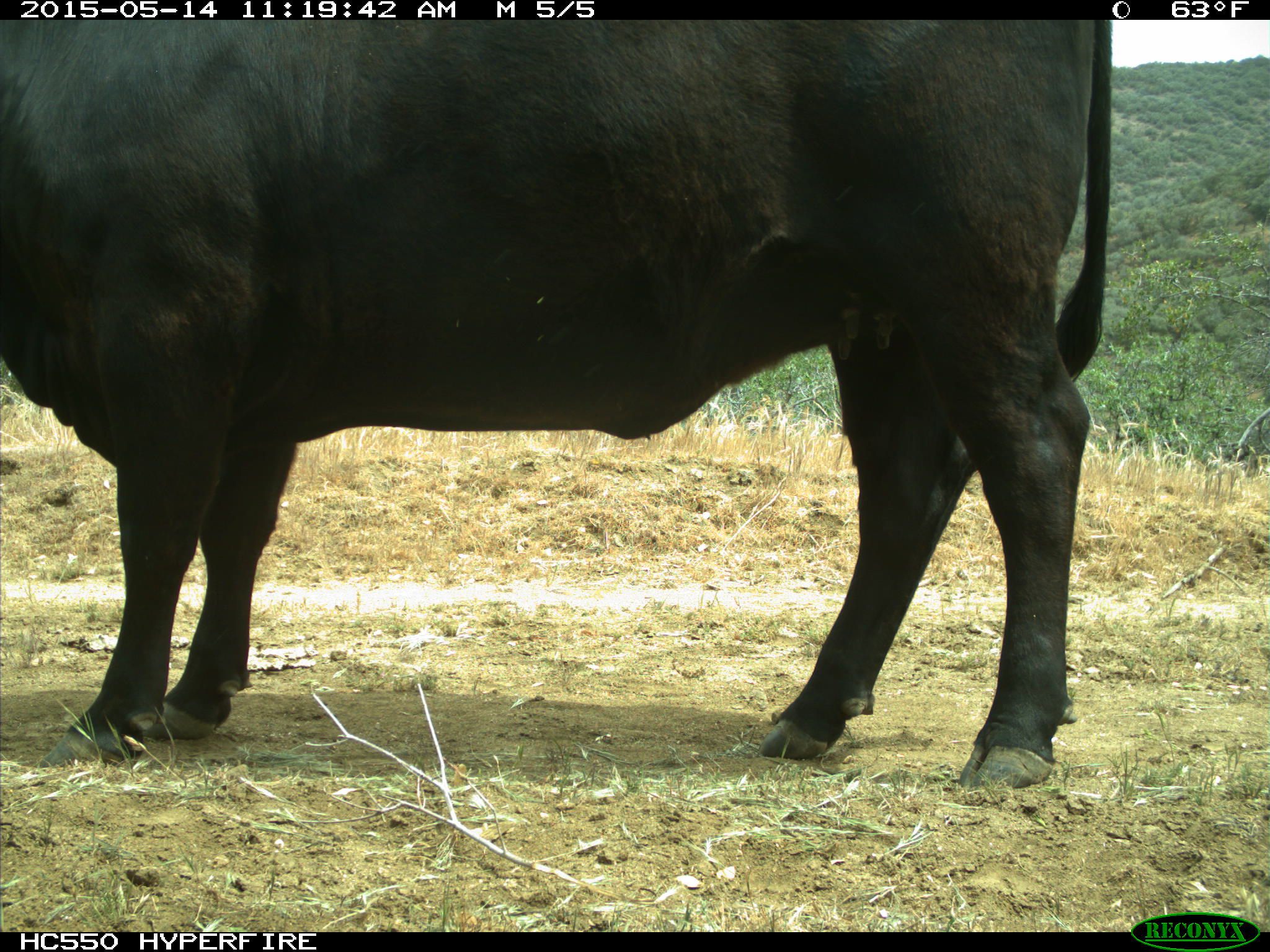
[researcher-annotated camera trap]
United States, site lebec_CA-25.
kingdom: Animalia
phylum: Chordata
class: Mammalia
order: Artiodactyla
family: Bovidae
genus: Bos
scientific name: Bos taurus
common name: domestic cow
Bos taurus (domestic cow).